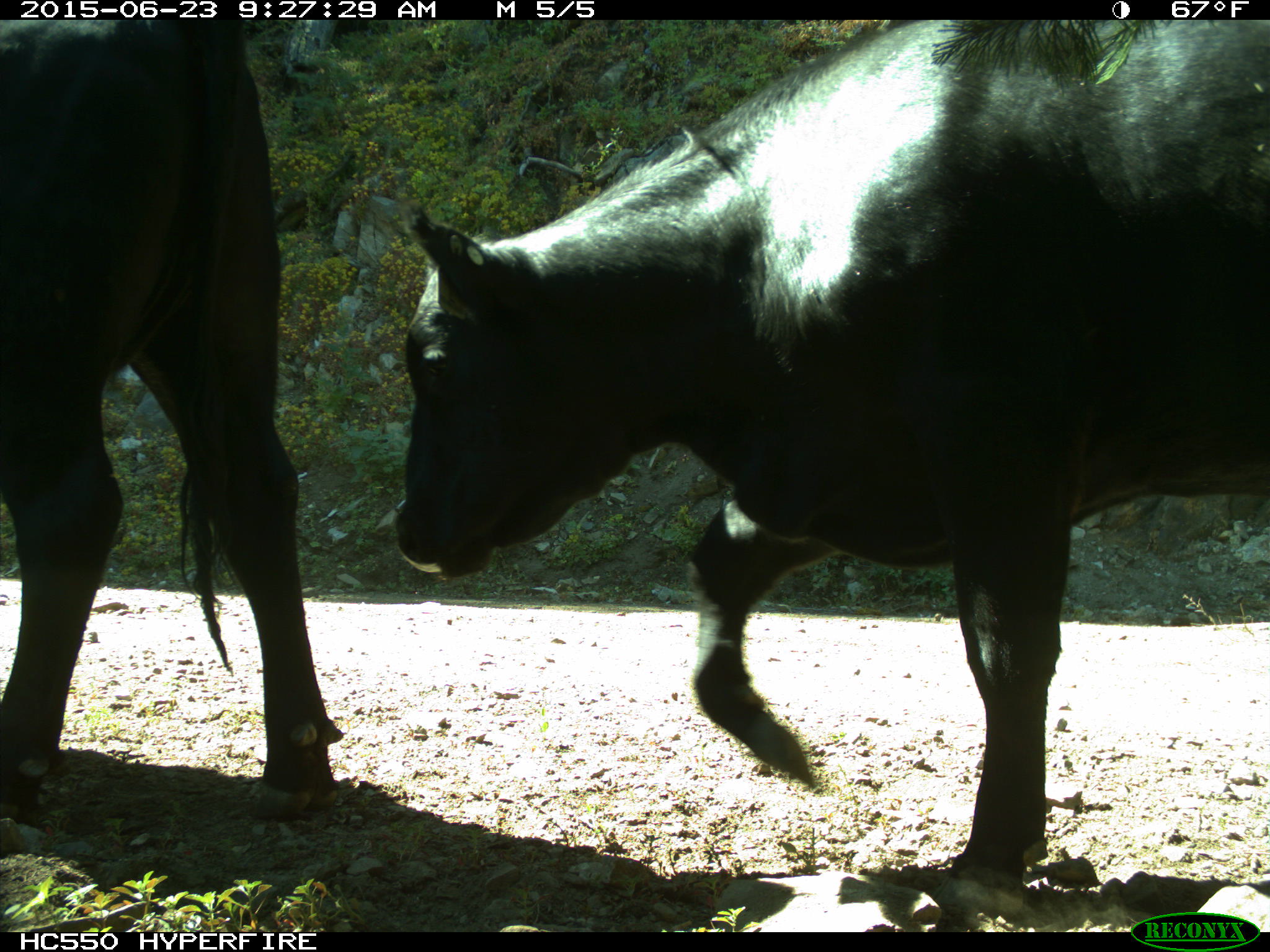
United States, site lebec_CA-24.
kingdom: Animalia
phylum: Chordata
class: Mammalia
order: Artiodactyla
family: Bovidae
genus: Bos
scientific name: Bos taurus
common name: domestic cow